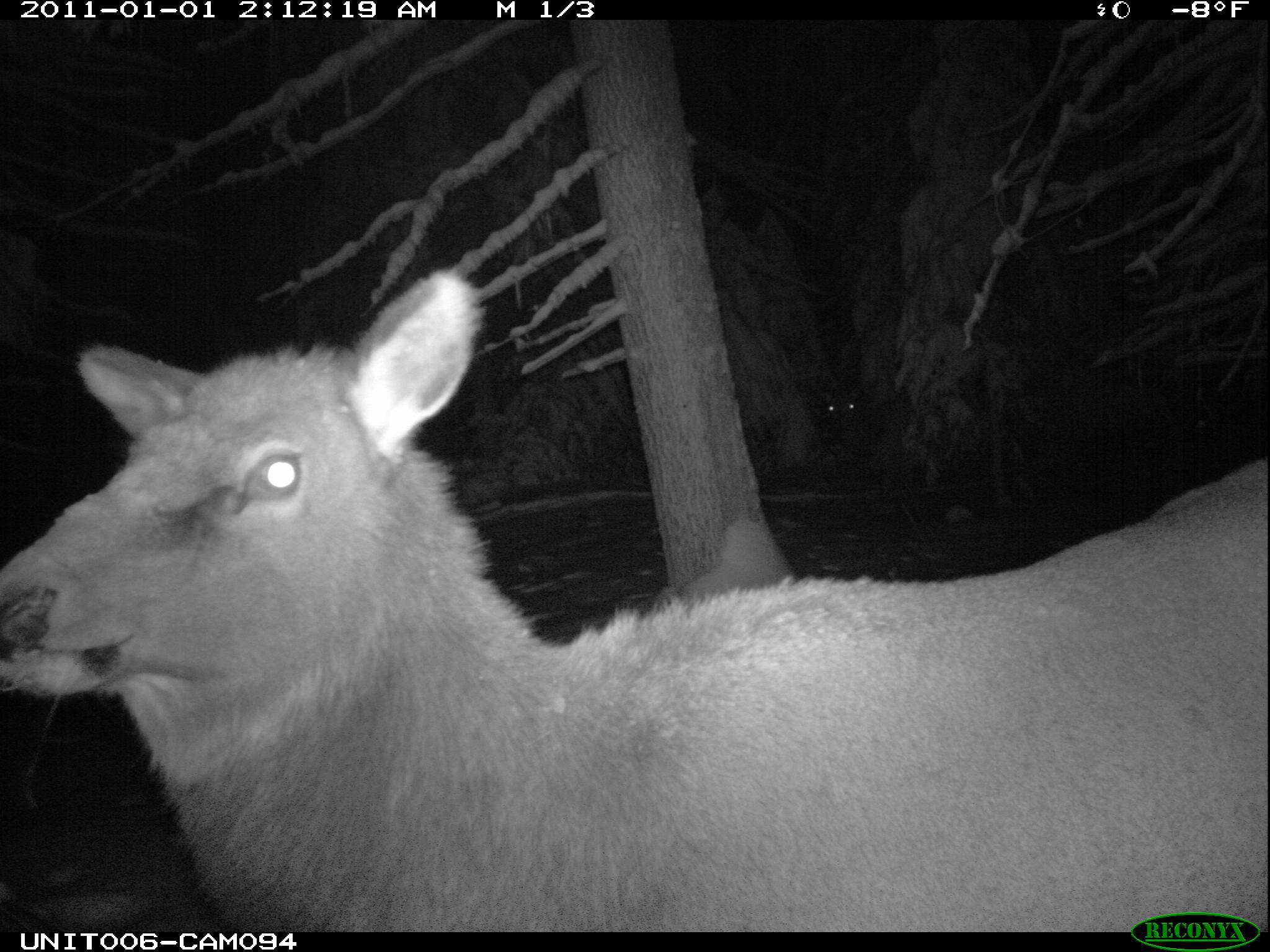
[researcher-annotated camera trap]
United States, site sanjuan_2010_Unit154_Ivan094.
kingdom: Animalia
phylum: Chordata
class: Mammalia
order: Artiodactyla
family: Cervidae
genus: Cervus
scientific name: Cervus elaphus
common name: red deer